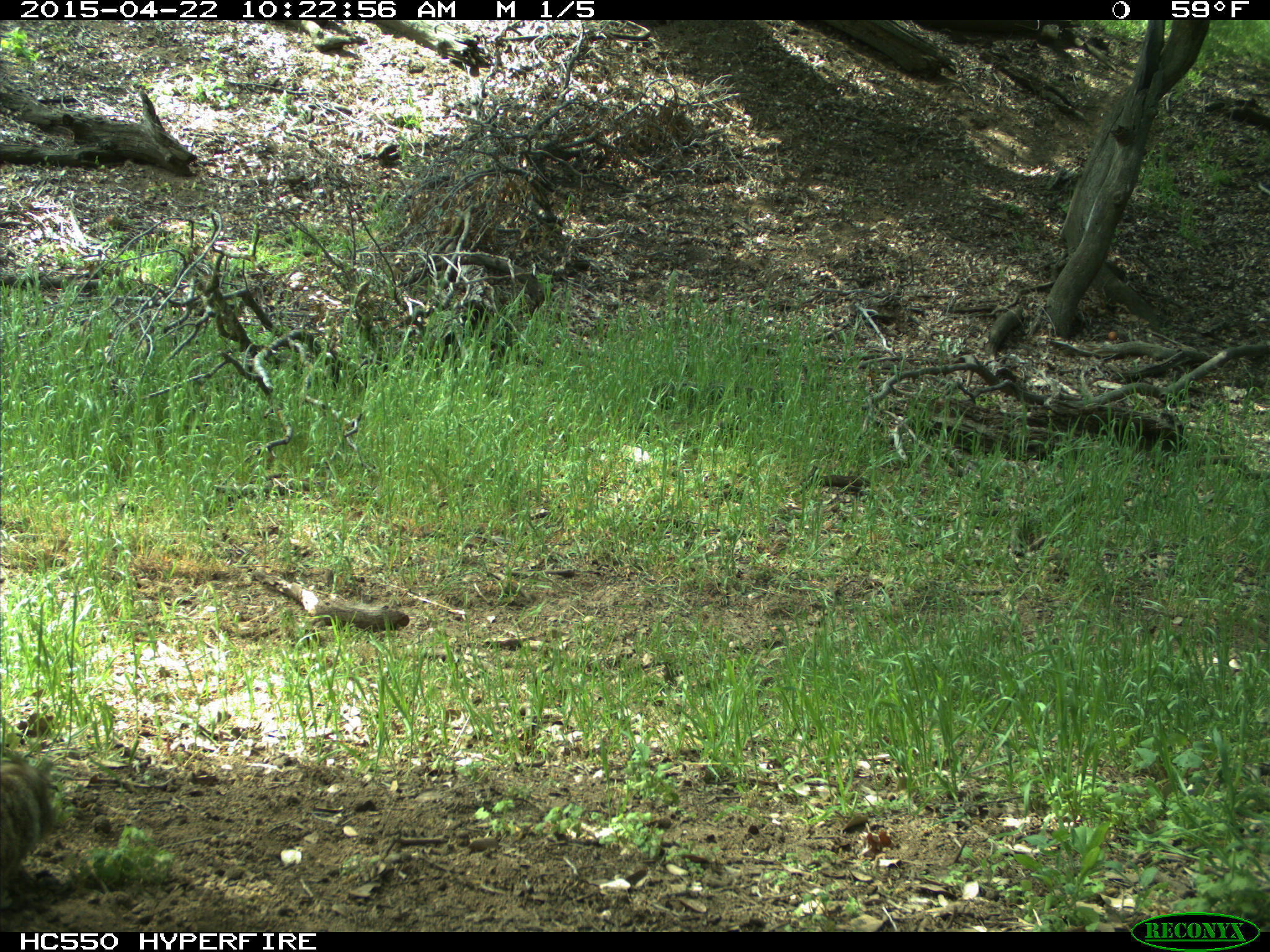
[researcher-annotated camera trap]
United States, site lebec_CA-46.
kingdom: Animalia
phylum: Chordata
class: Mammalia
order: Rodentia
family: Sciuridae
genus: Otospermophilus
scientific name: Otospermophilus beecheyi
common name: california ground squirrel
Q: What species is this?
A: Otospermophilus beecheyi (california ground squirrel).